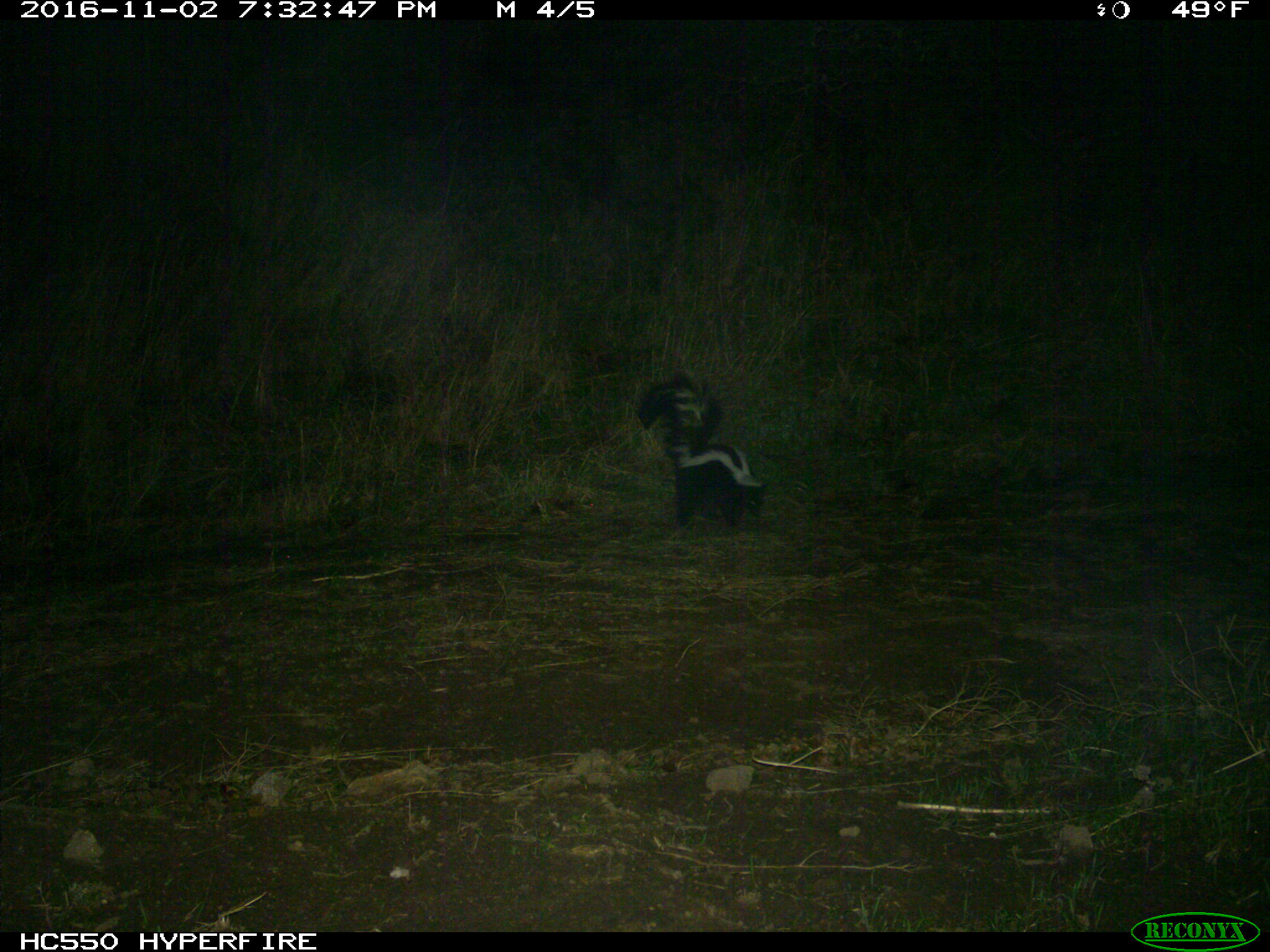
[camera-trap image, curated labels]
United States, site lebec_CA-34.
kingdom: Animalia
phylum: Chordata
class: Mammalia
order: Carnivora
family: Mephitidae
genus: Mephitis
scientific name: Mephitis mephitis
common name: striped skunk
Mephitis mephitis (striped skunk).